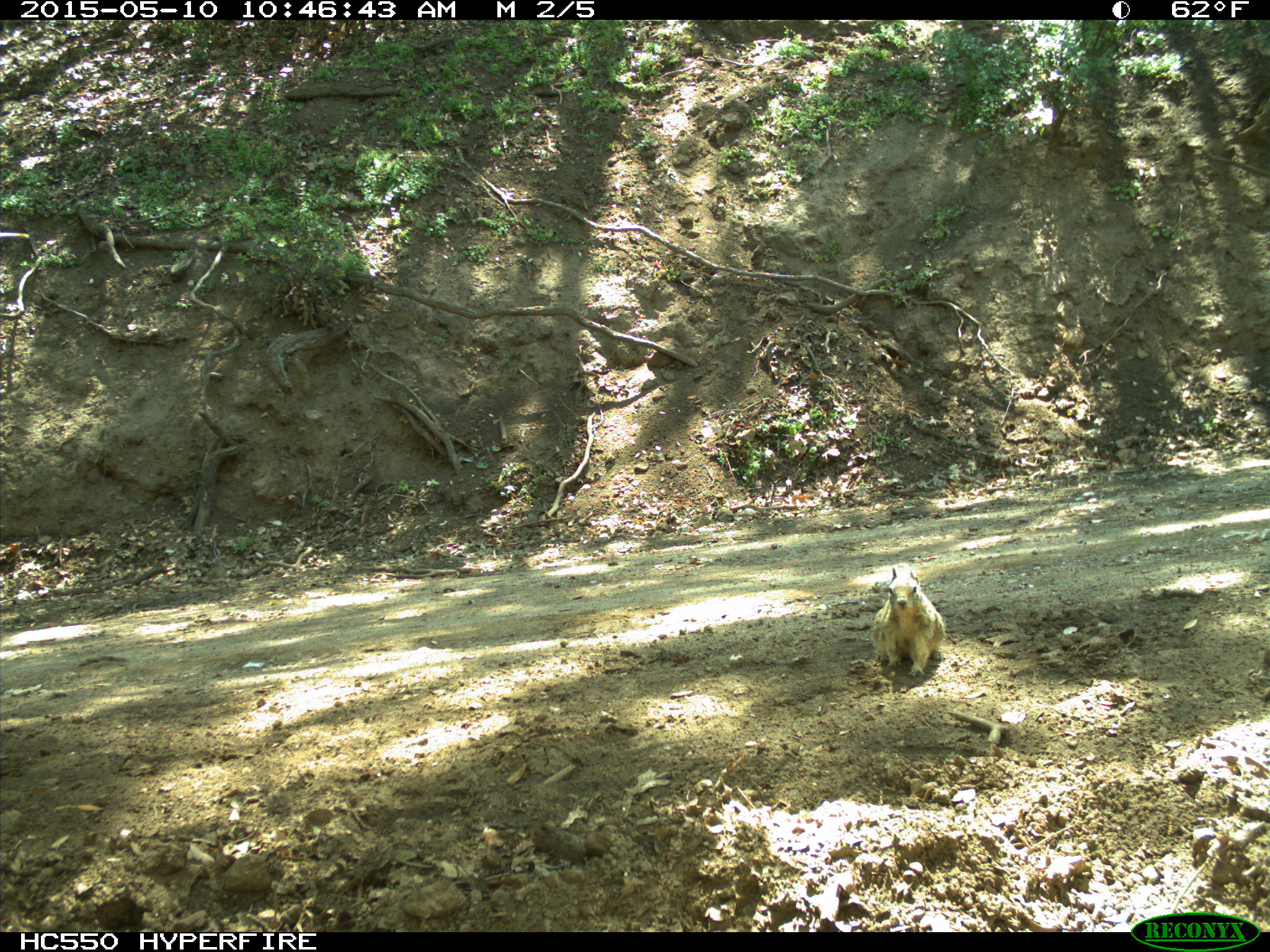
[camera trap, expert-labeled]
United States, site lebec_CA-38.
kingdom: Animalia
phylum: Chordata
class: Mammalia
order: Rodentia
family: Sciuridae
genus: Otospermophilus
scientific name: Otospermophilus beecheyi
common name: california ground squirrel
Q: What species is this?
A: Otospermophilus beecheyi (california ground squirrel).